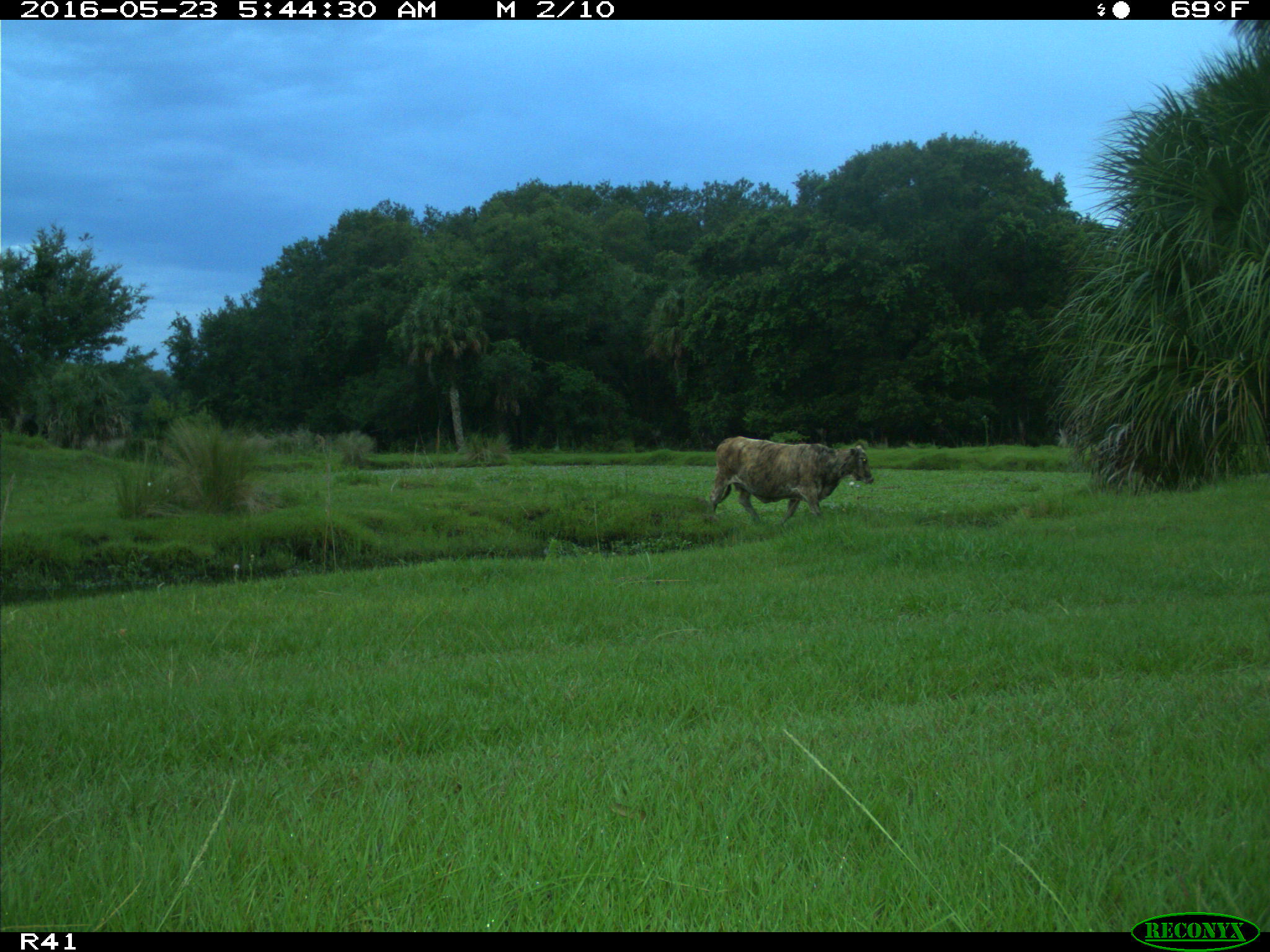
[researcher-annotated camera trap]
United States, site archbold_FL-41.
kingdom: Animalia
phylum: Chordata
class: Mammalia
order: Artiodactyla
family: Bovidae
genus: Bos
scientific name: Bos taurus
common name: domestic cow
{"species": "Bos taurus (domestic cow)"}